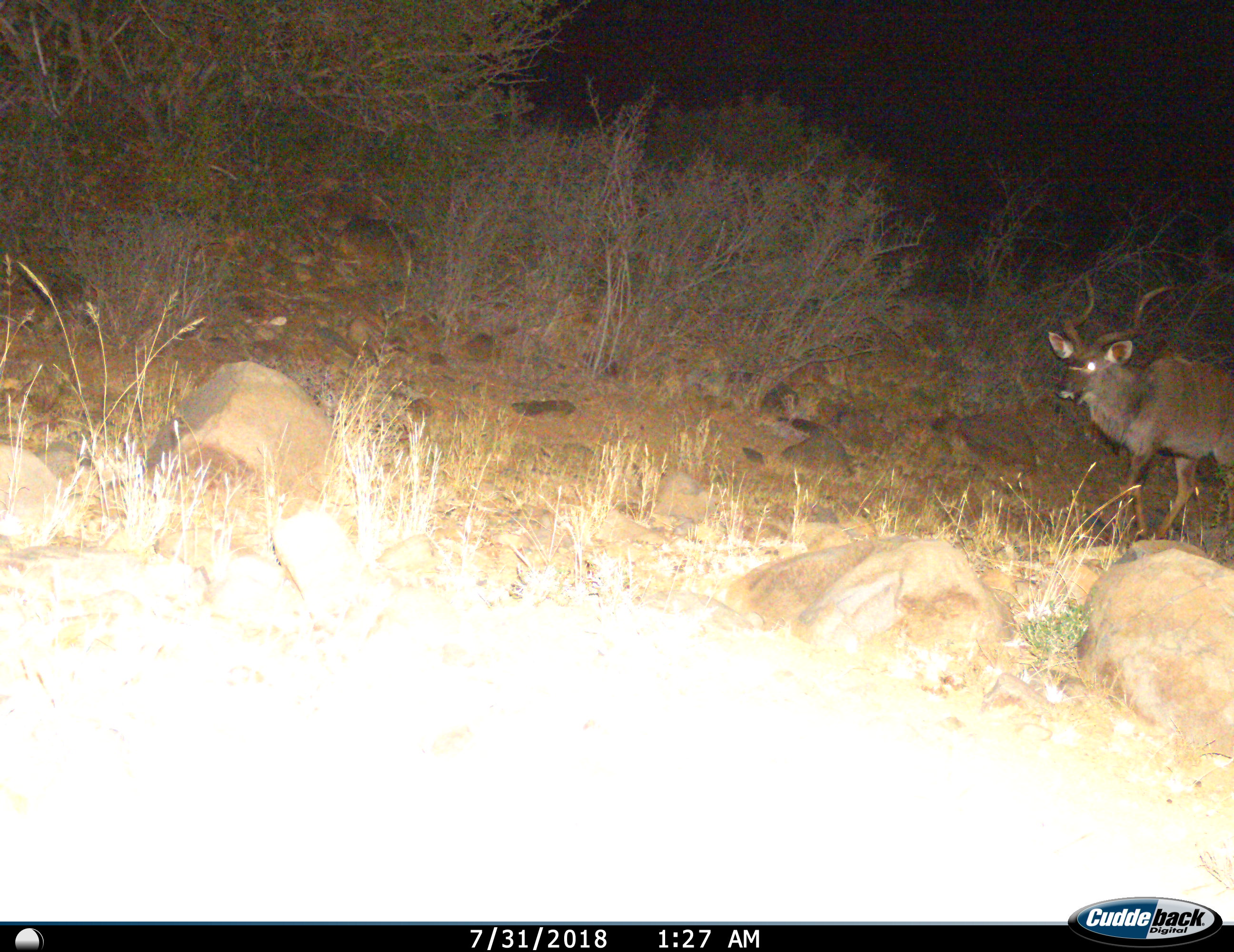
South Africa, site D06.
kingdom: Animalia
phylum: Chordata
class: Mammalia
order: Artiodactyla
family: Bovidae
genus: Tragelaphus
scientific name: Tragelaphus strepsiceros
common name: greater kudu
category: kudu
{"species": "kudu (greater kudu) (Tragelaphus strepsiceros)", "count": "1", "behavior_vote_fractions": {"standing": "50%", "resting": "0%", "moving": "50%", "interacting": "0%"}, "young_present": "0%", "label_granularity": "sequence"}